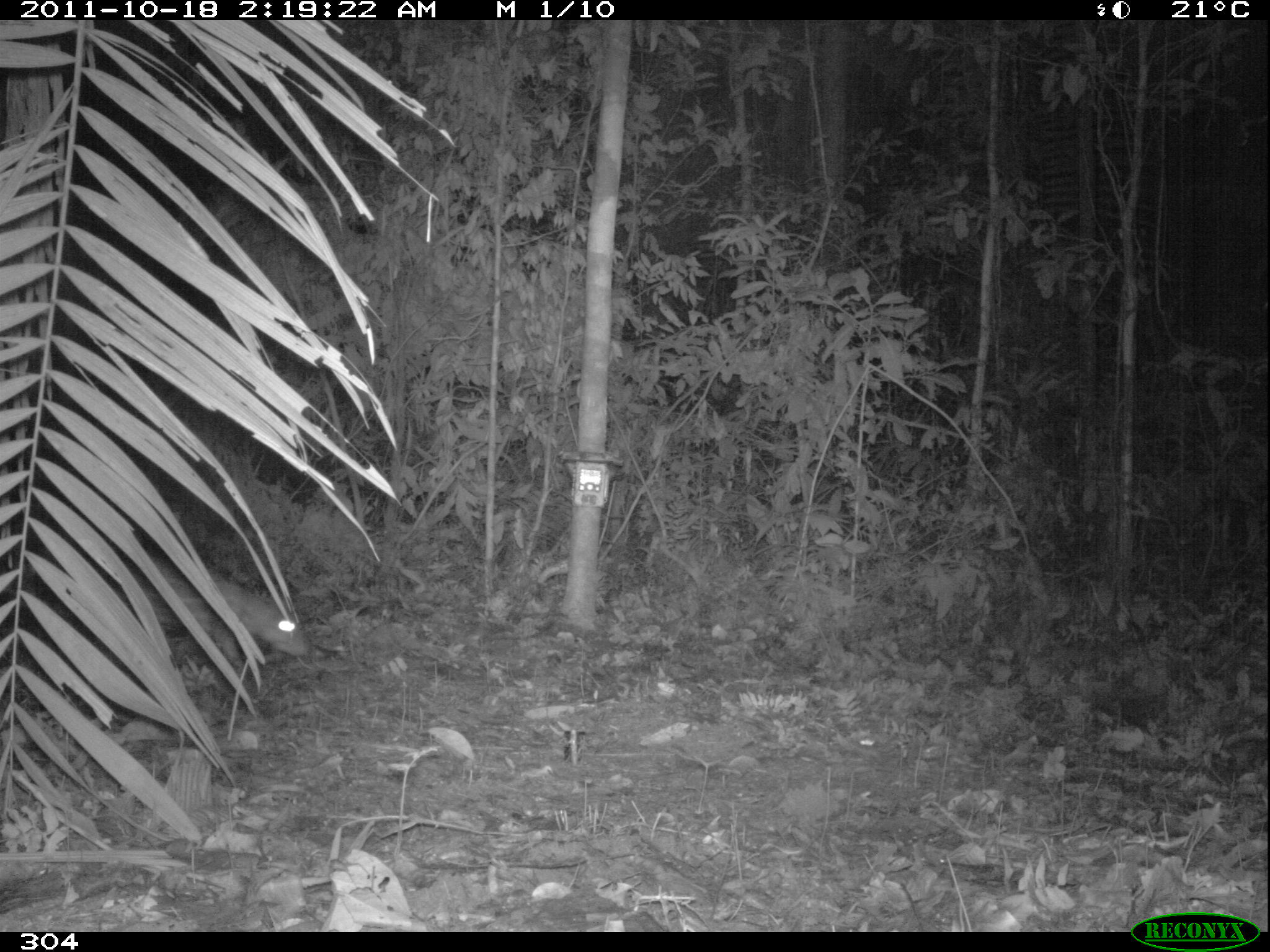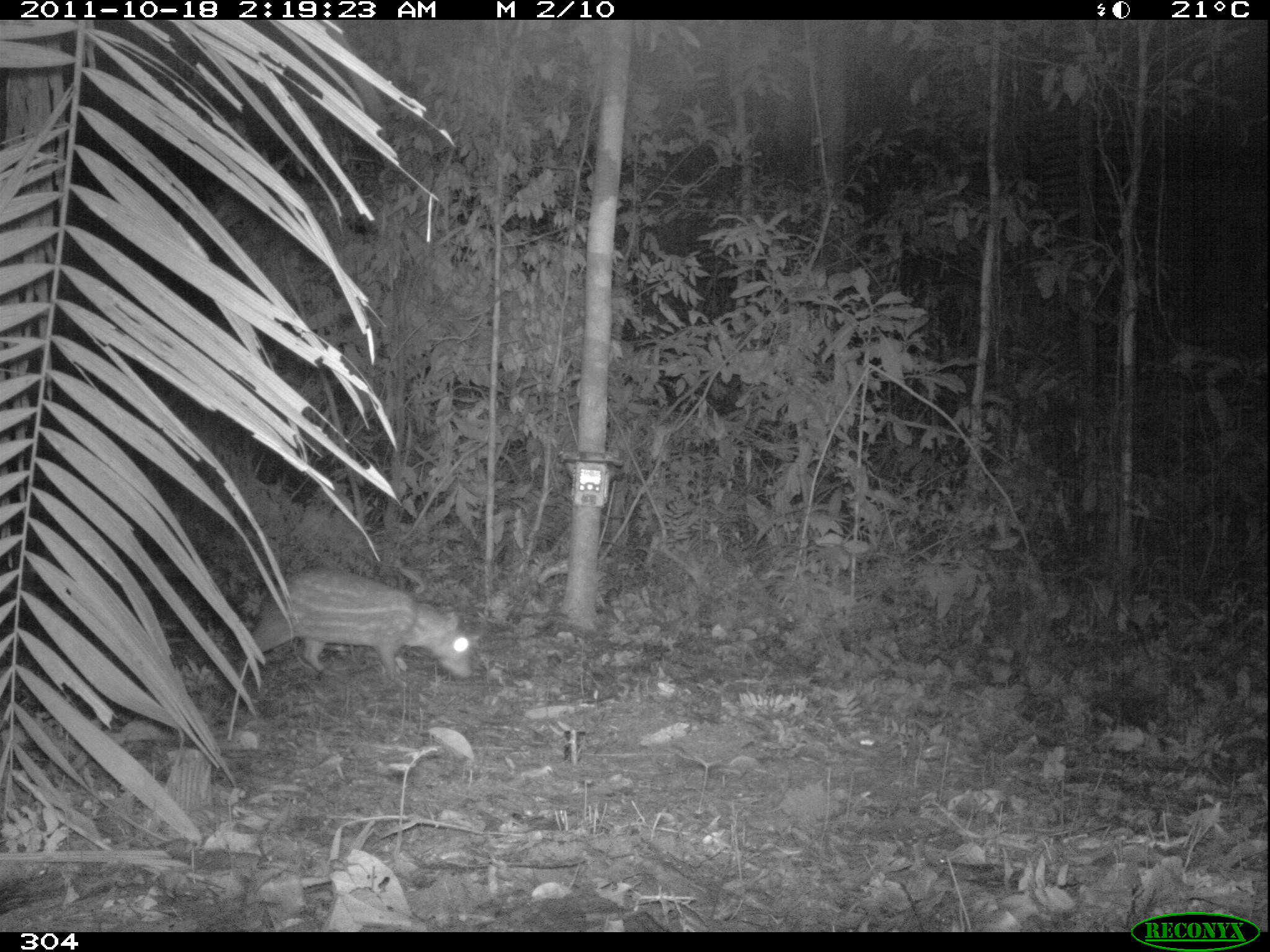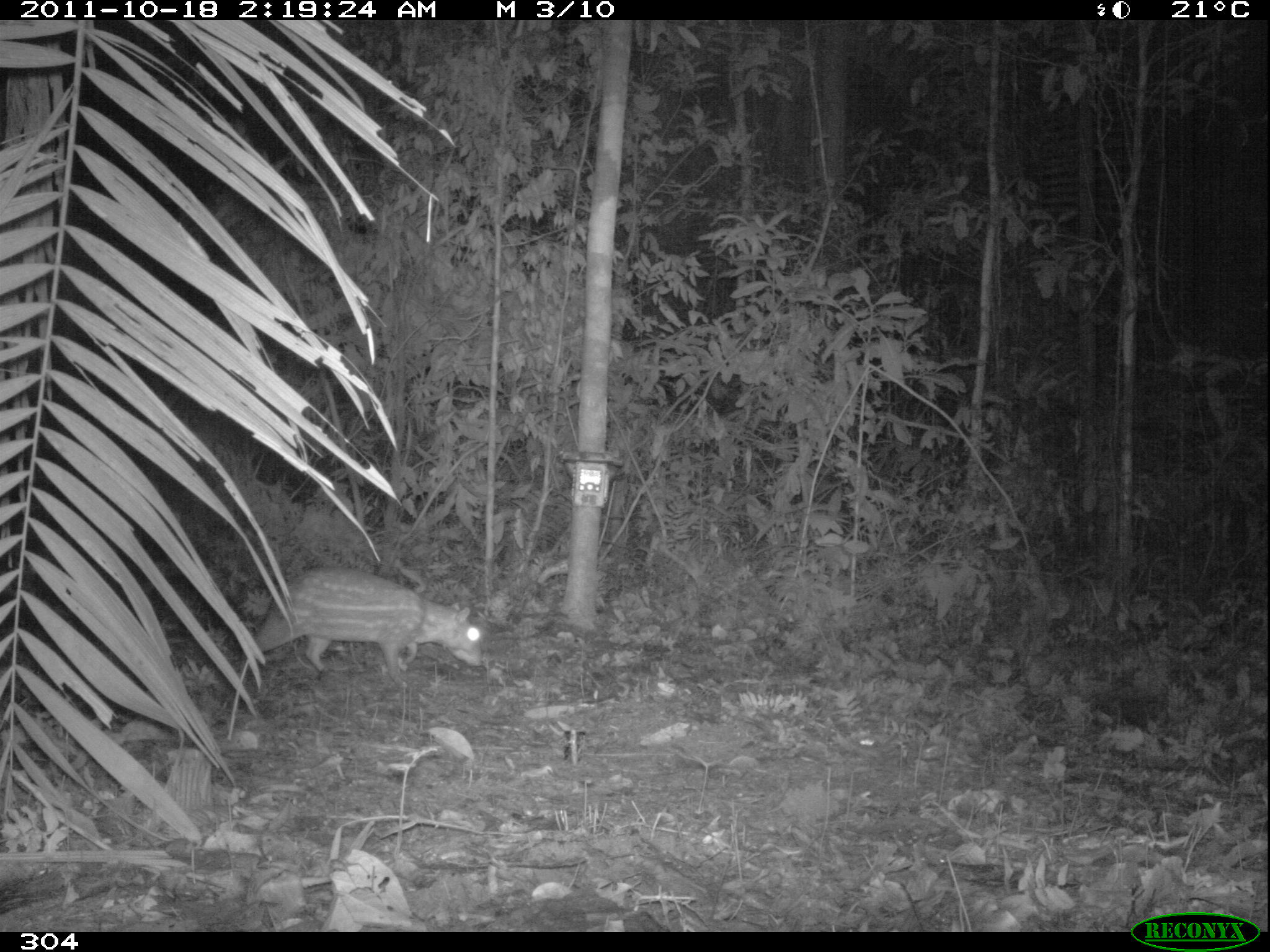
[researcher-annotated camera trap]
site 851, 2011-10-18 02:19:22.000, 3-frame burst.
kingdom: Animalia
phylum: Chordata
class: Mammalia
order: Rodentia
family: Cuniculidae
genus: Cuniculus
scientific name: Cuniculus paca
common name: spotted paca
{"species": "Cuniculus paca (spotted paca)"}